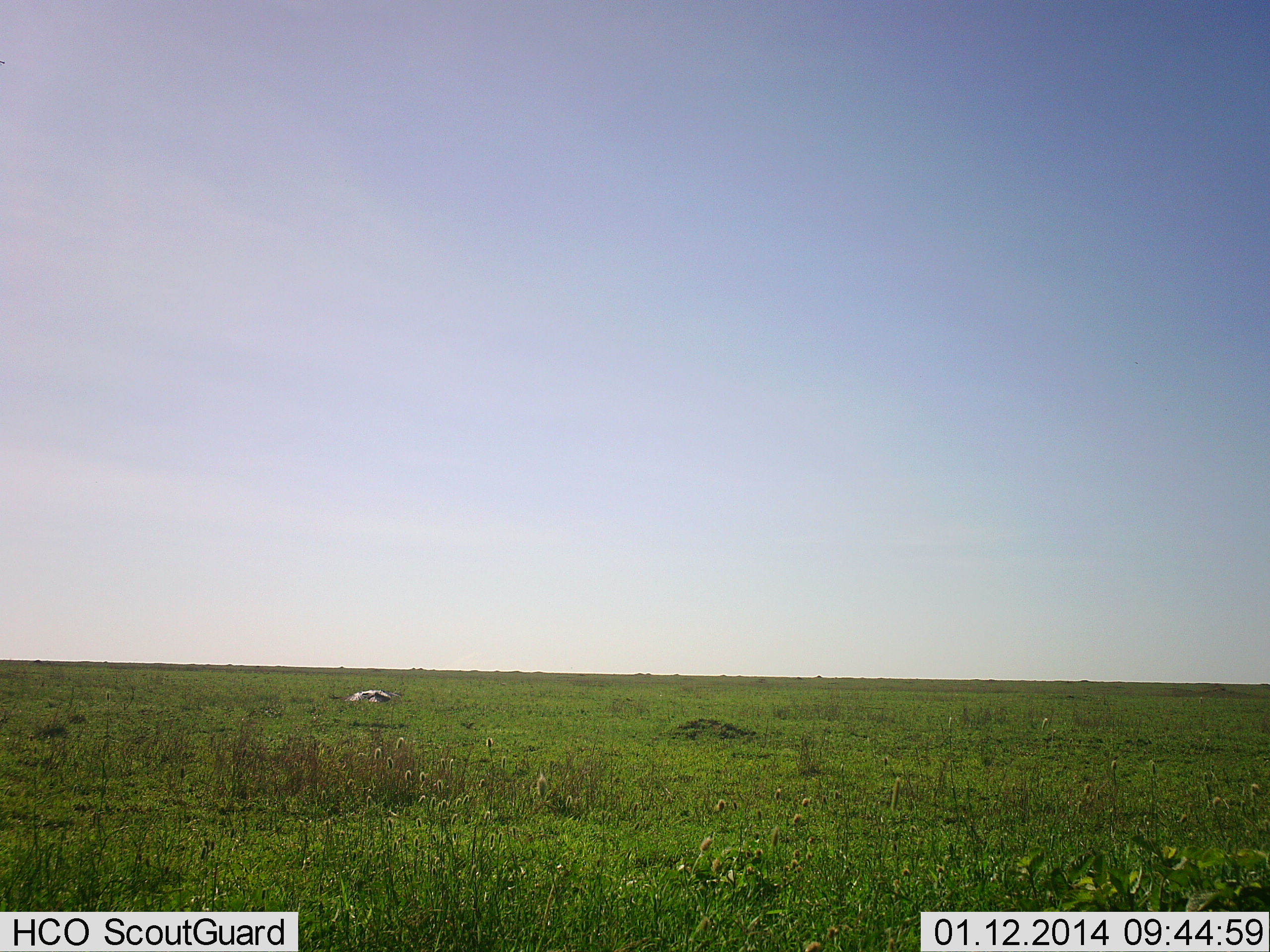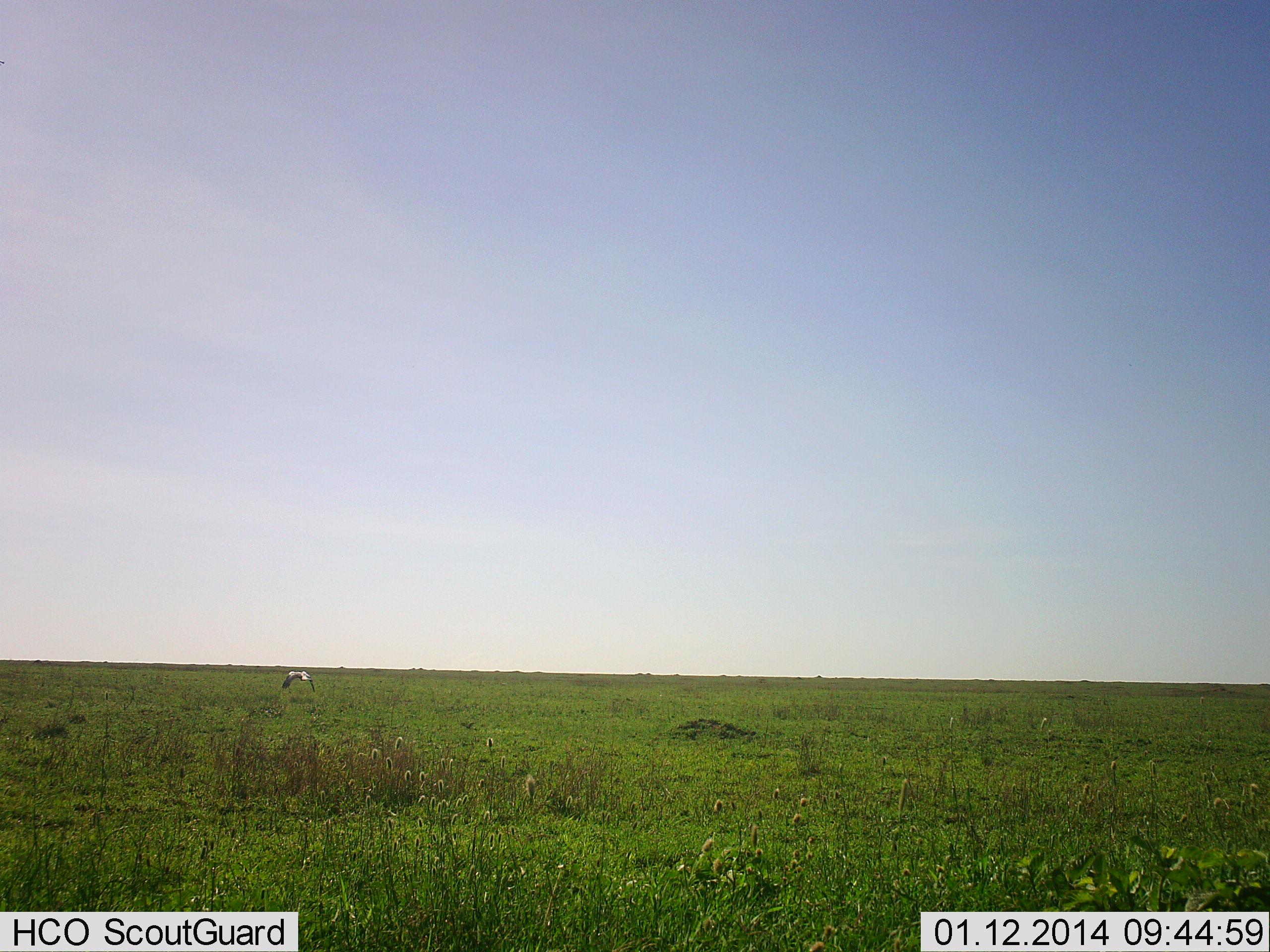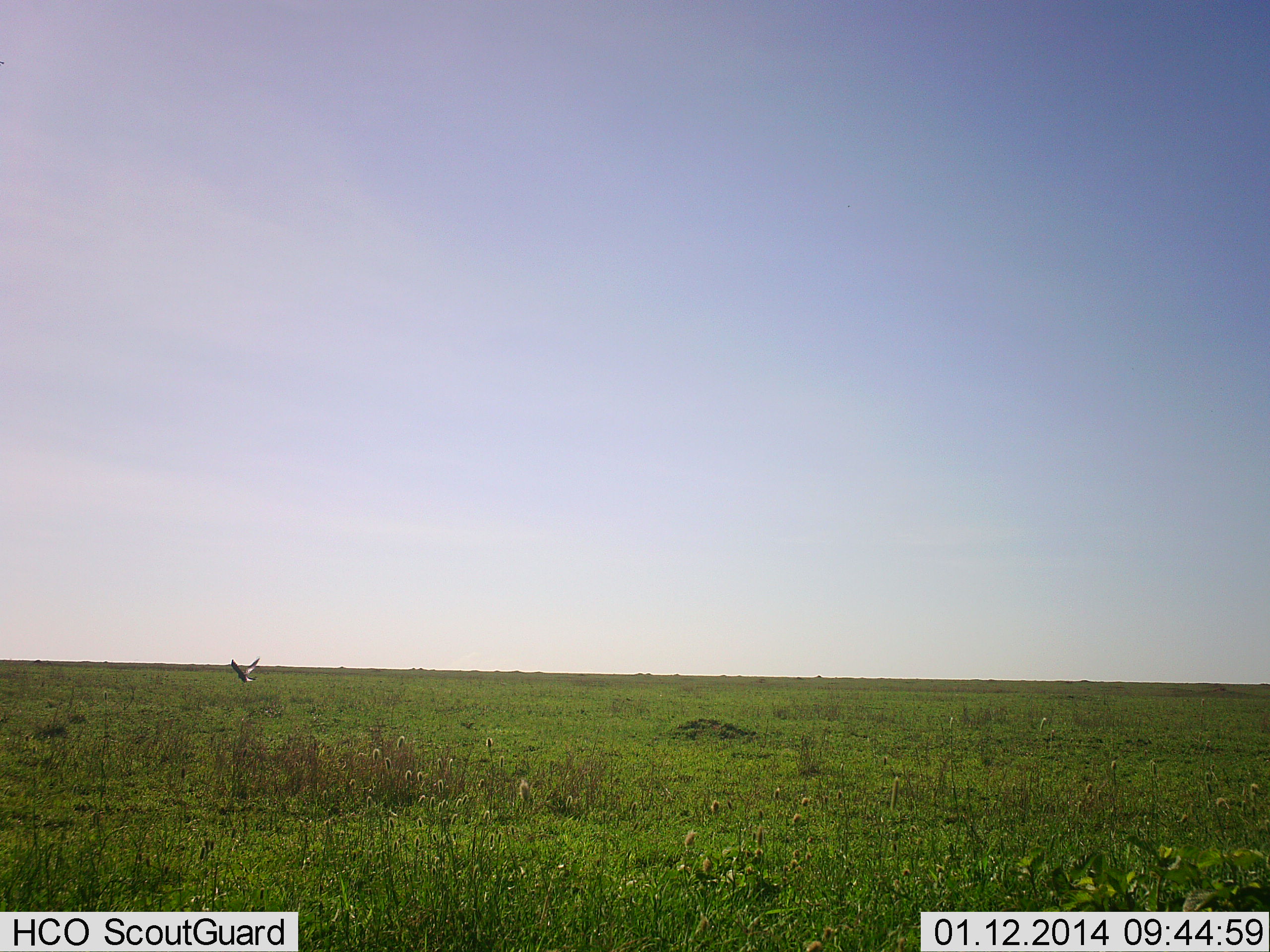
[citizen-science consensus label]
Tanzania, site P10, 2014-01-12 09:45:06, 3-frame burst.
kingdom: Animalia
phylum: Chordata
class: Aves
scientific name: Aves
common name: bird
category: otherbird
Otherbird (bird) (Aves), count 1. Behavior (volunteer vote fractions): standing 0%, resting 0%, moving 100%, interacting 0%. Young present (vote fraction): 0%. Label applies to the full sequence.